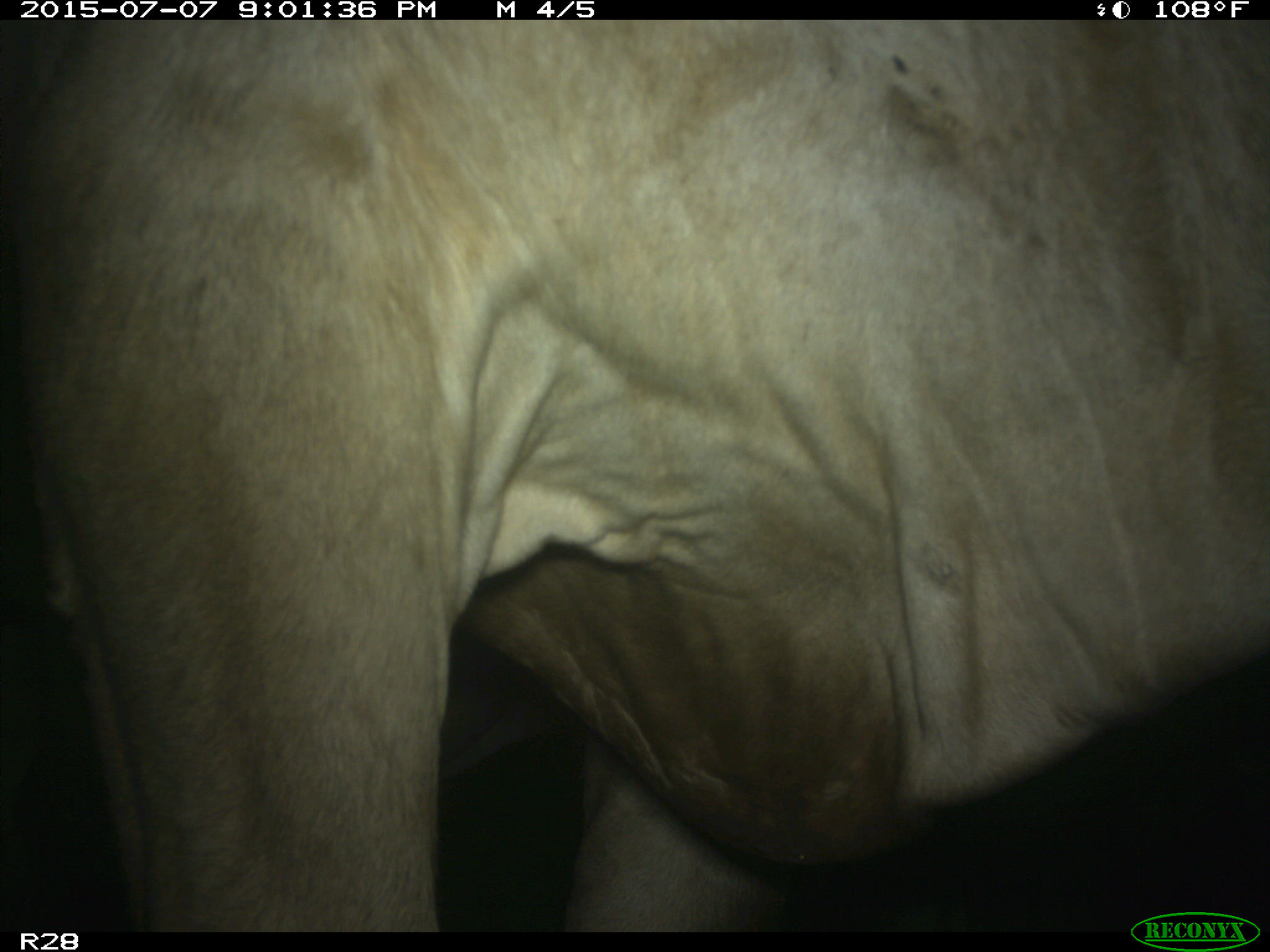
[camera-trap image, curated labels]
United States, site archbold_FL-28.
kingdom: Animalia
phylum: Chordata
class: Mammalia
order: Artiodactyla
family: Bovidae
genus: Bos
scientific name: Bos taurus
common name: domestic cow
Bos taurus (domestic cow).